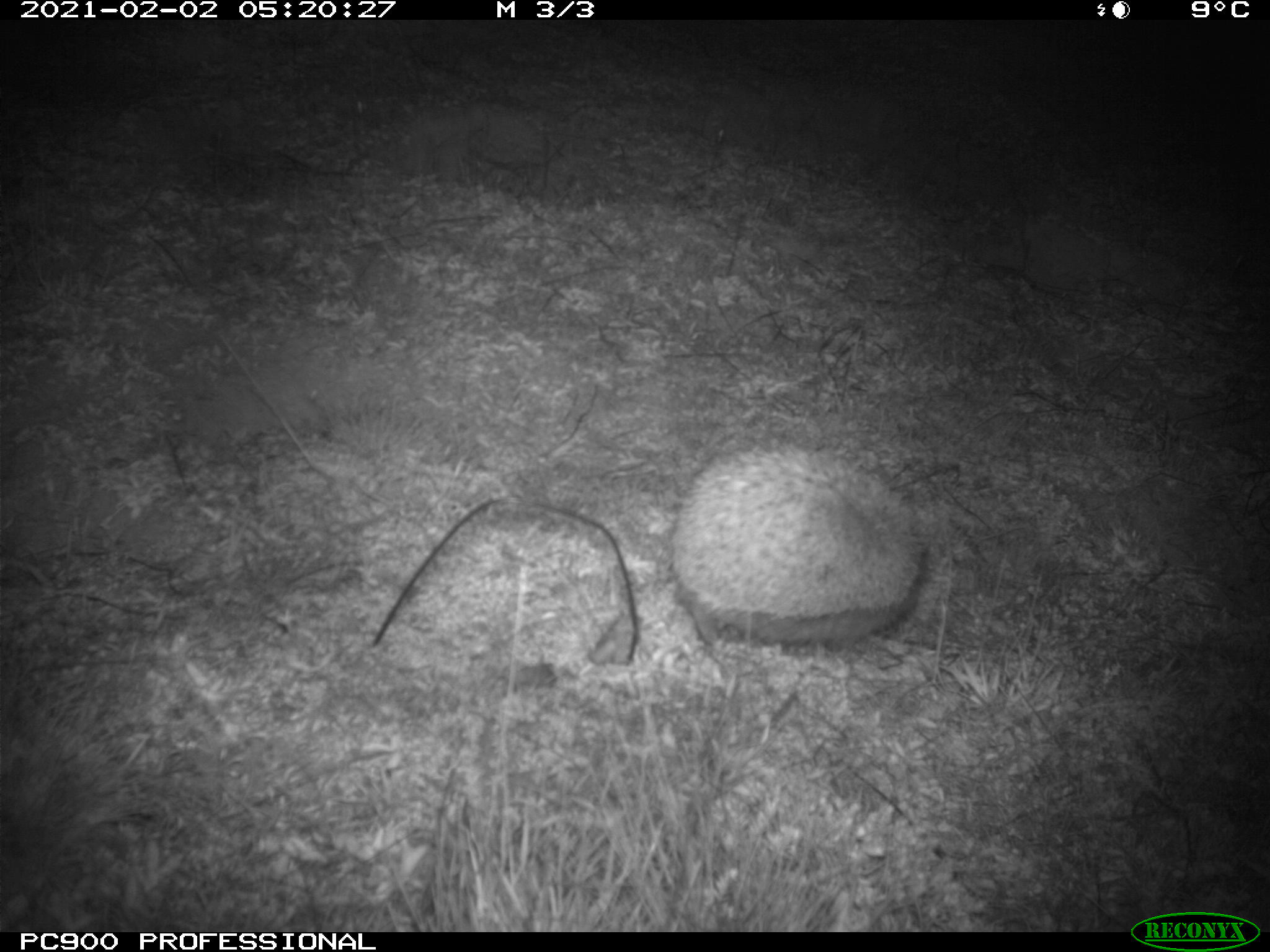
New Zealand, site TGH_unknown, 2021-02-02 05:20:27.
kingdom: Animalia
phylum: Chordata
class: Mammalia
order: Eulipotyphla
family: Erinaceidae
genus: Erinaceus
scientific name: Erinaceus europaeus europaeus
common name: european hedgehog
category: hedgehog